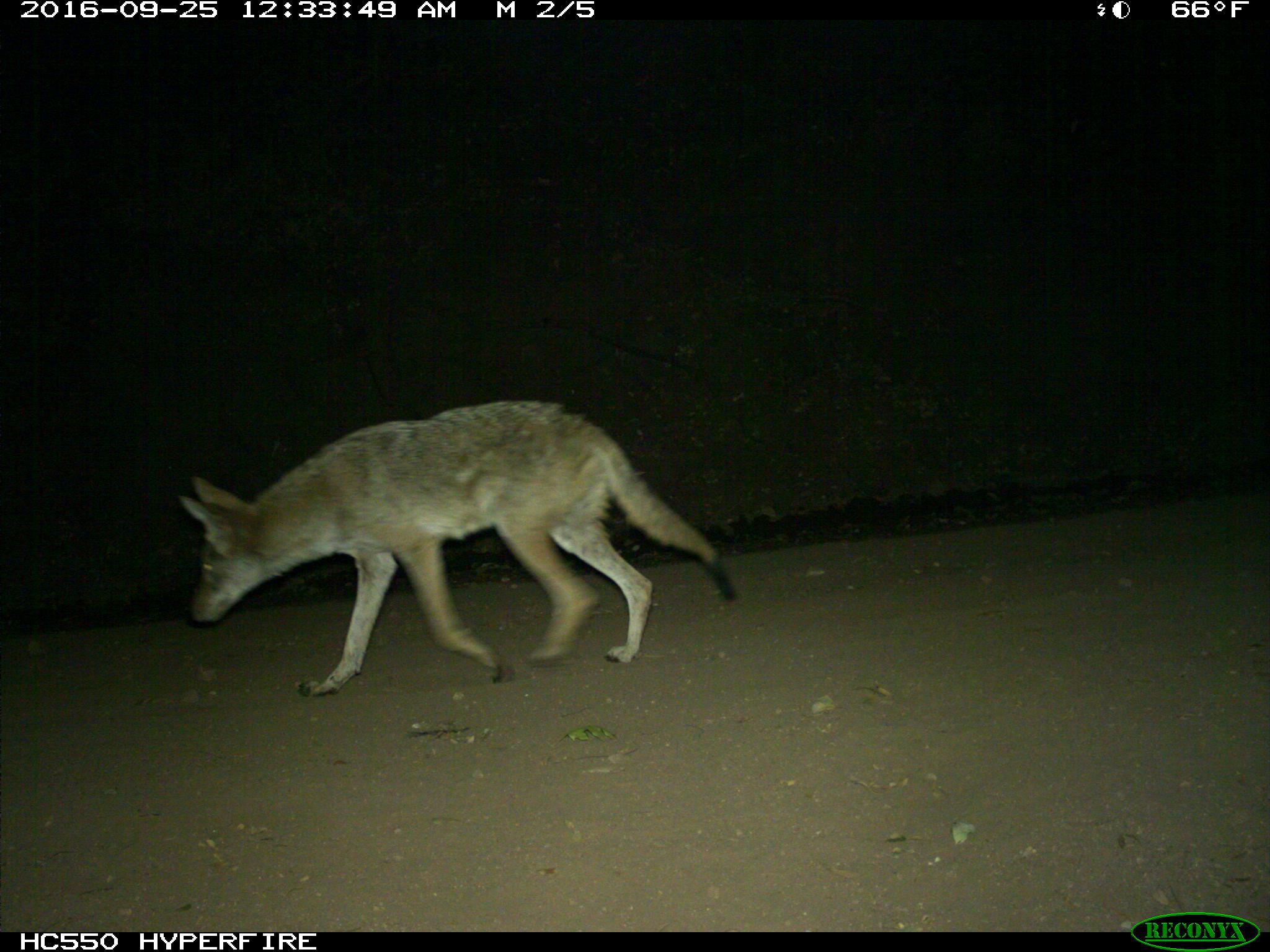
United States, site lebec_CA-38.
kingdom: Animalia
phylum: Chordata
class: Mammalia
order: Carnivora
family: Canidae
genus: Canis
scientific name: Canis latrans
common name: coyote